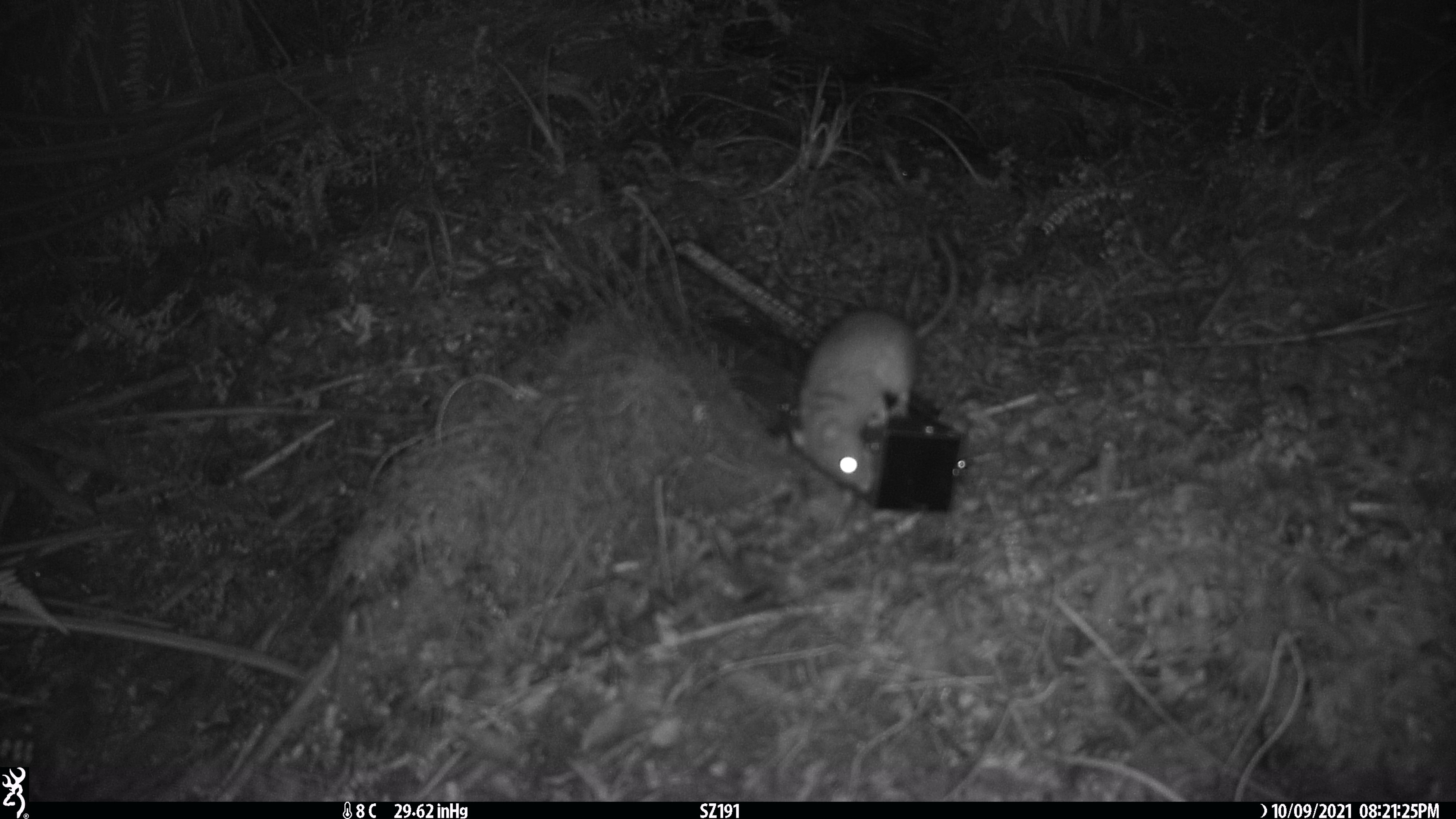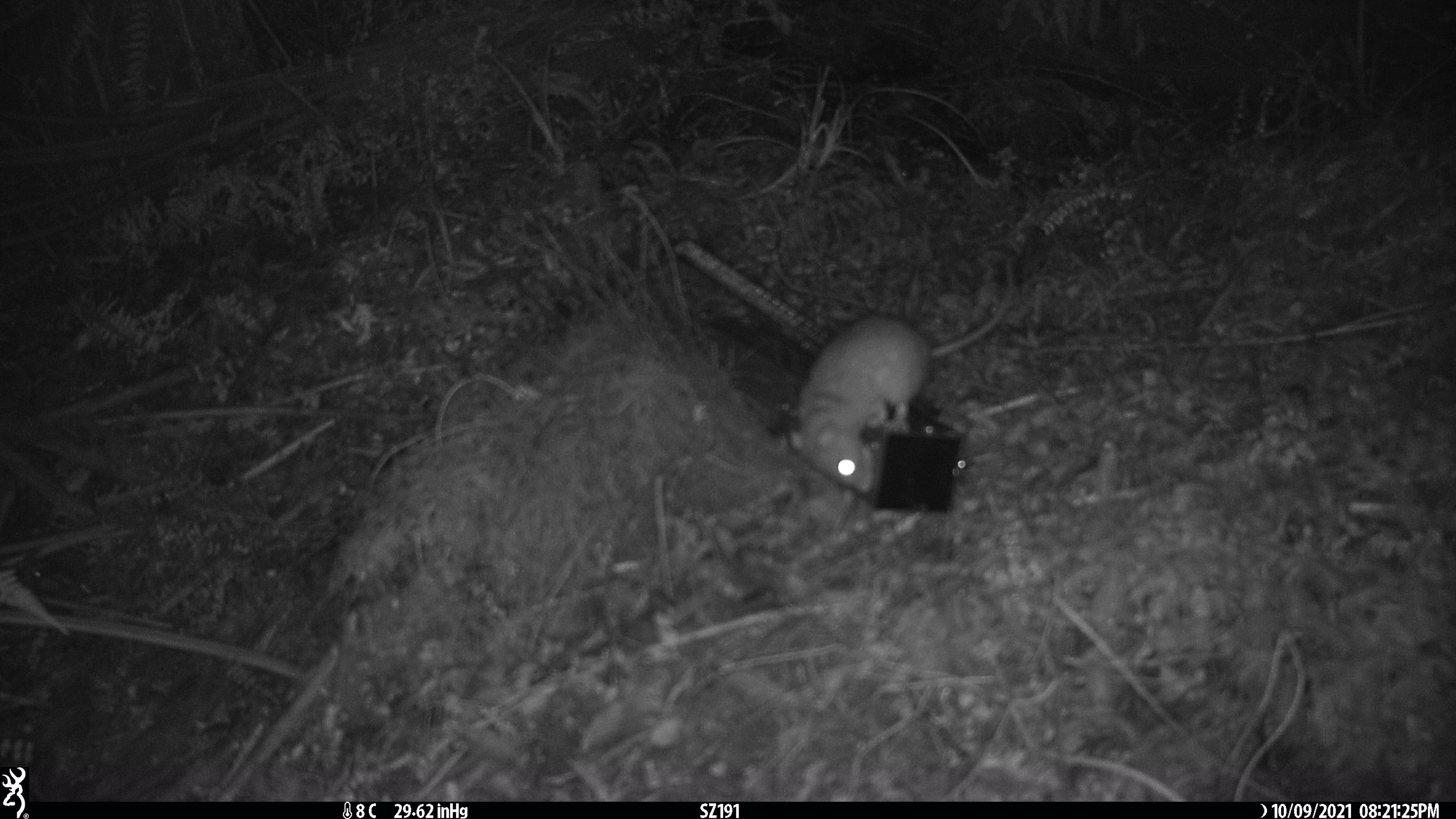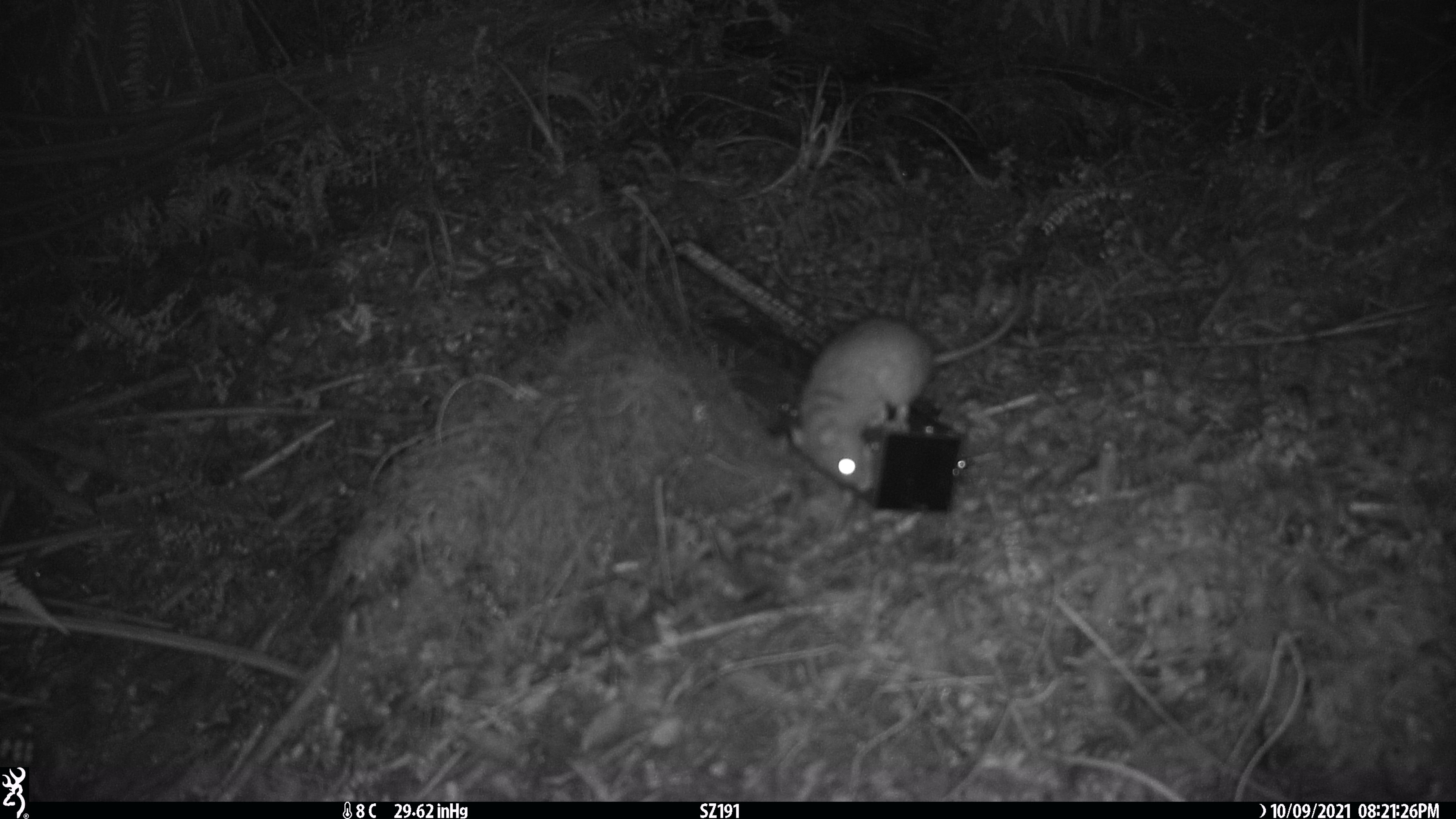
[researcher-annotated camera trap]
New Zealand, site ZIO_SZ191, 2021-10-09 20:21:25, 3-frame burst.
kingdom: Animalia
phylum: Chordata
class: Mammalia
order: Rodentia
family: Muridae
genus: Rattus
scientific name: Rattus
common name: rat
Rat (Rattus).